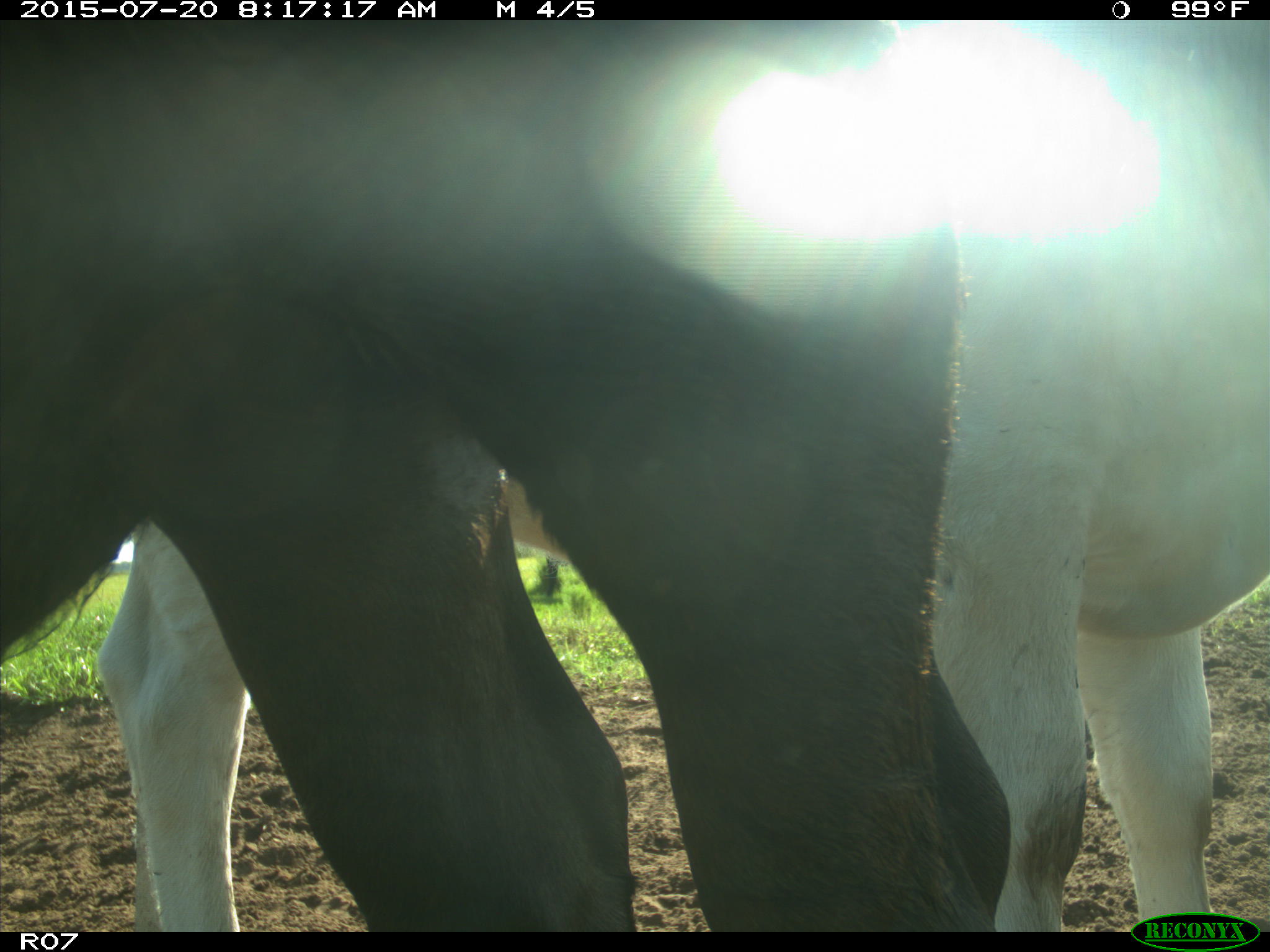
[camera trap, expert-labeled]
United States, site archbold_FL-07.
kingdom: Animalia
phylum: Chordata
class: Mammalia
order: Artiodactyla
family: Bovidae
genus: Bos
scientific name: Bos taurus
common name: domestic cow